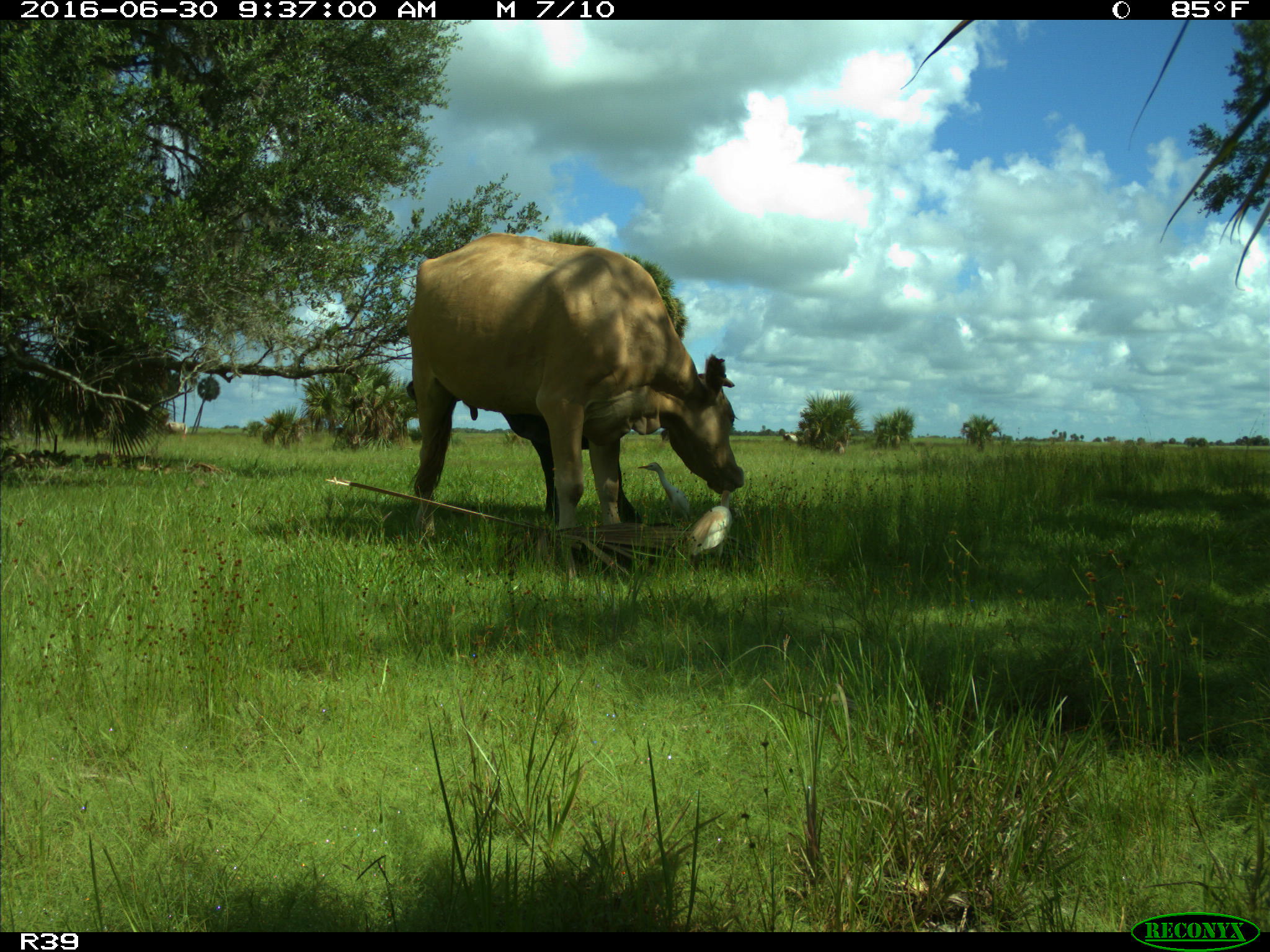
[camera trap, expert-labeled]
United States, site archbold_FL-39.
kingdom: Animalia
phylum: Chordata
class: Mammalia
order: Artiodactyla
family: Bovidae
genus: Bos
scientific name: Bos taurus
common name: domestic cow